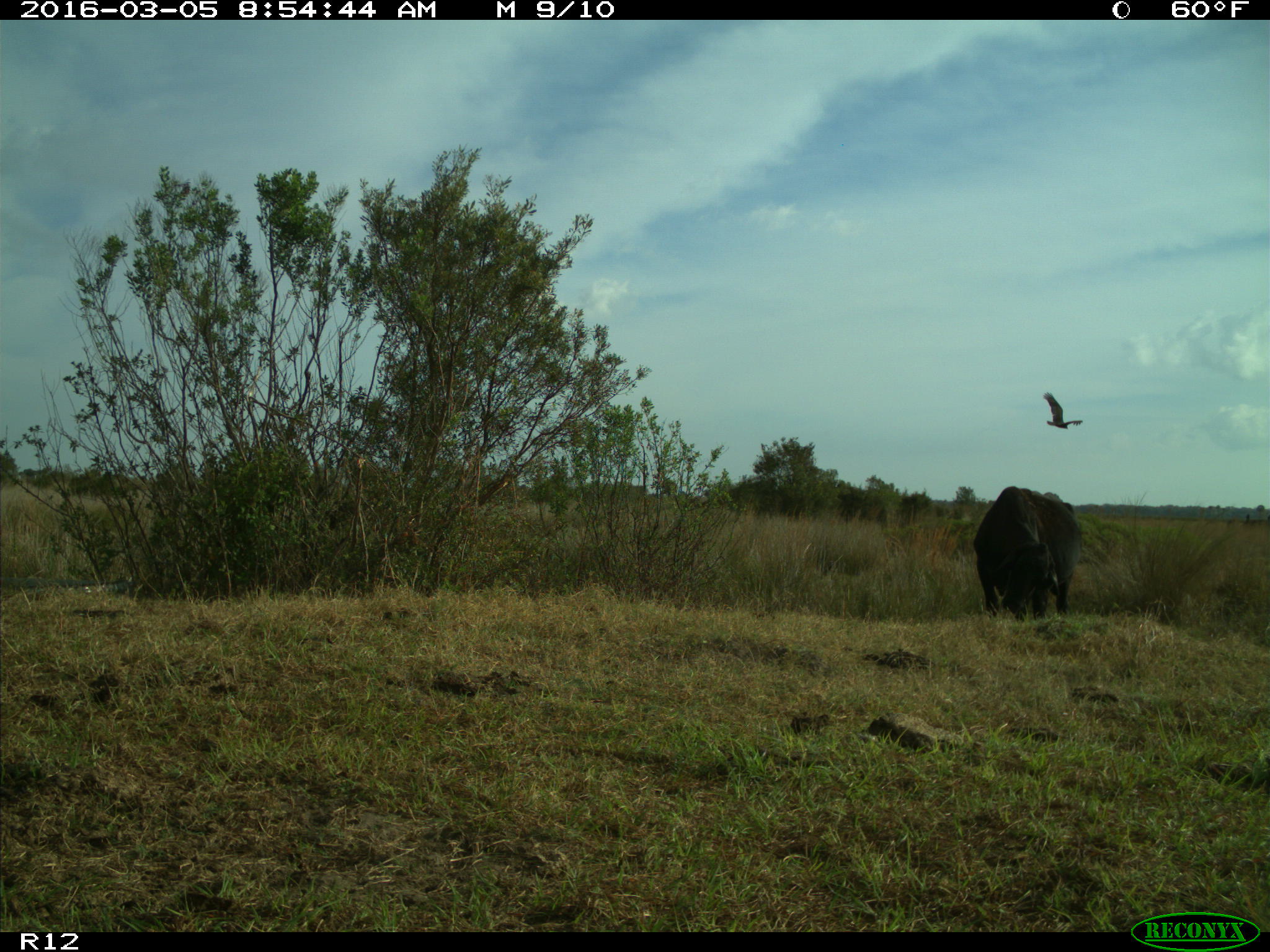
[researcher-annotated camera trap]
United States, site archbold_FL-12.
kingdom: Animalia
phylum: Chordata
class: Mammalia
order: Artiodactyla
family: Bovidae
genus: Bos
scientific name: Bos taurus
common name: domestic cow